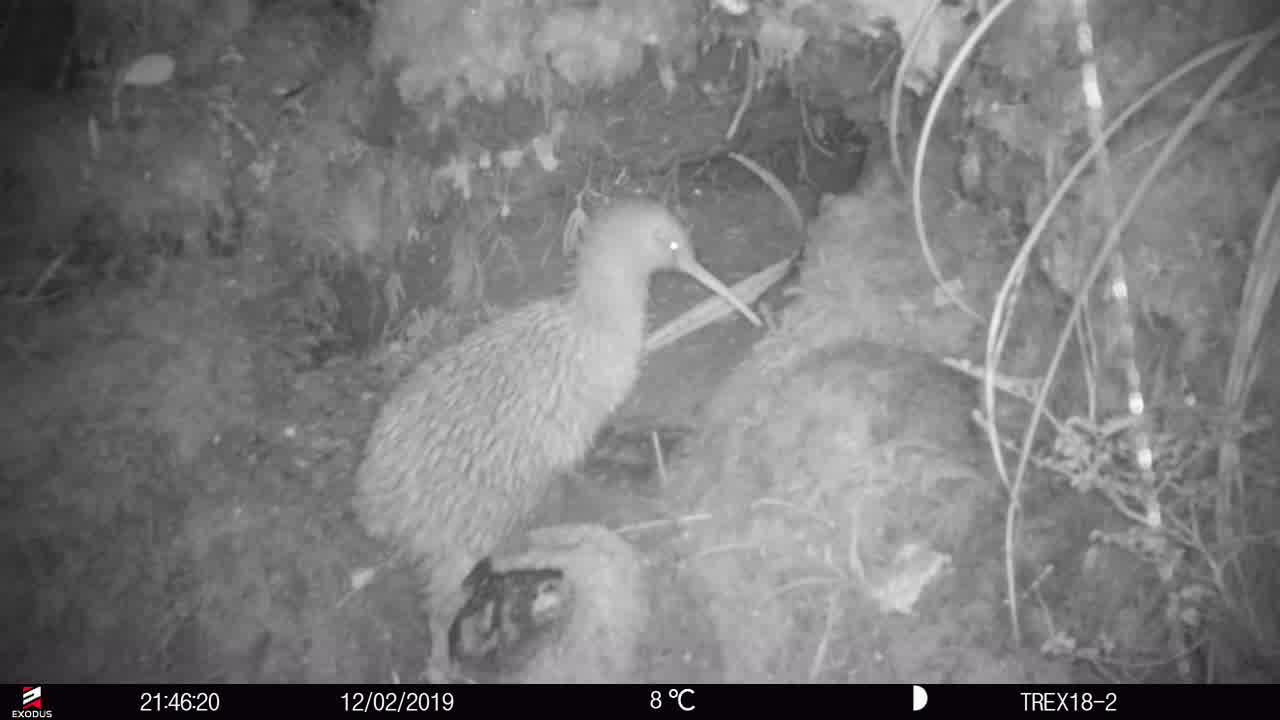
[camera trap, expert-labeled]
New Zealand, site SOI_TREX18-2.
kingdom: Animalia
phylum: Chordata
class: Aves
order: Apterygiformes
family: Apterygidae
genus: Apteryx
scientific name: Apteryx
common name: kiwi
Kiwi (Apteryx).